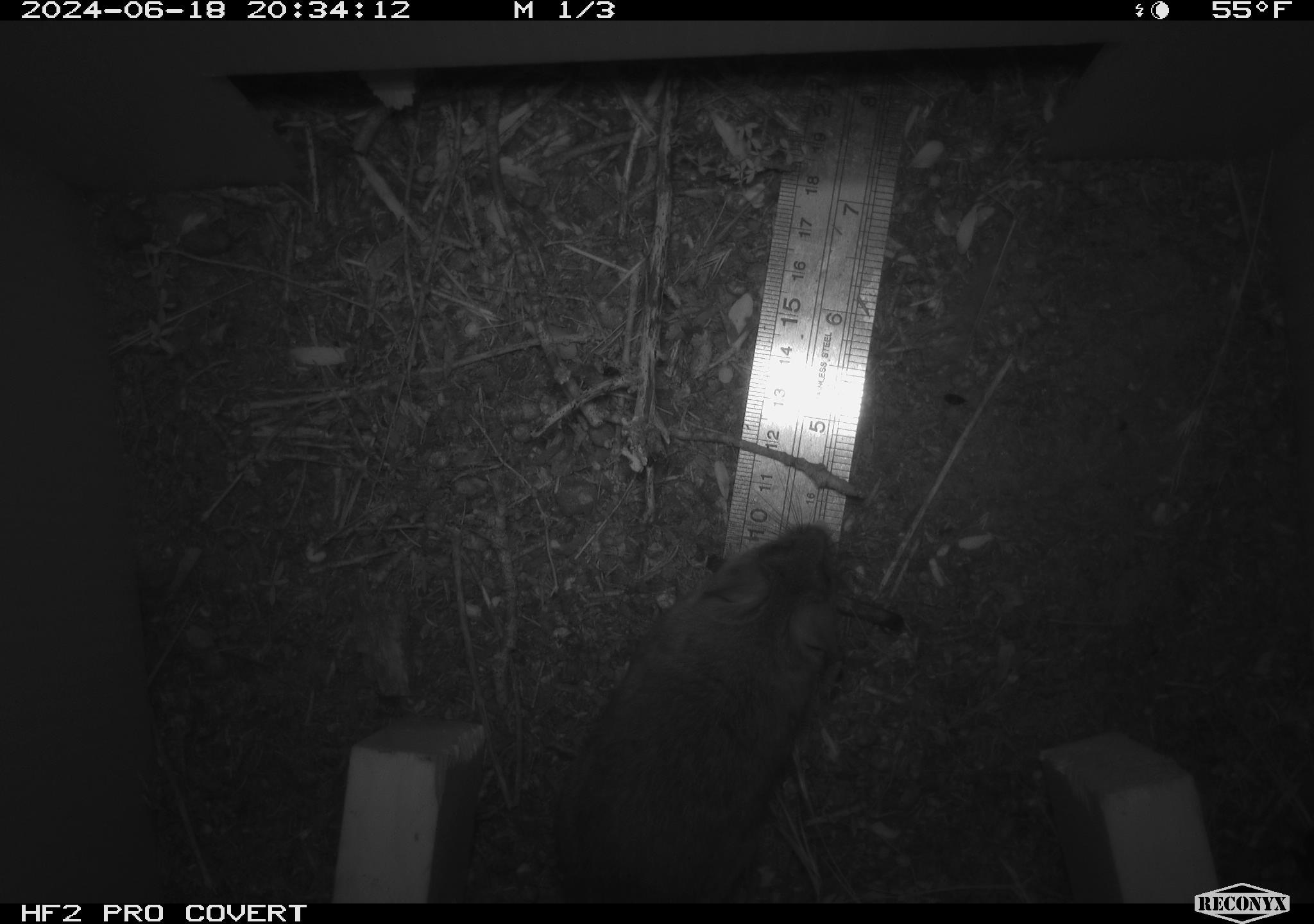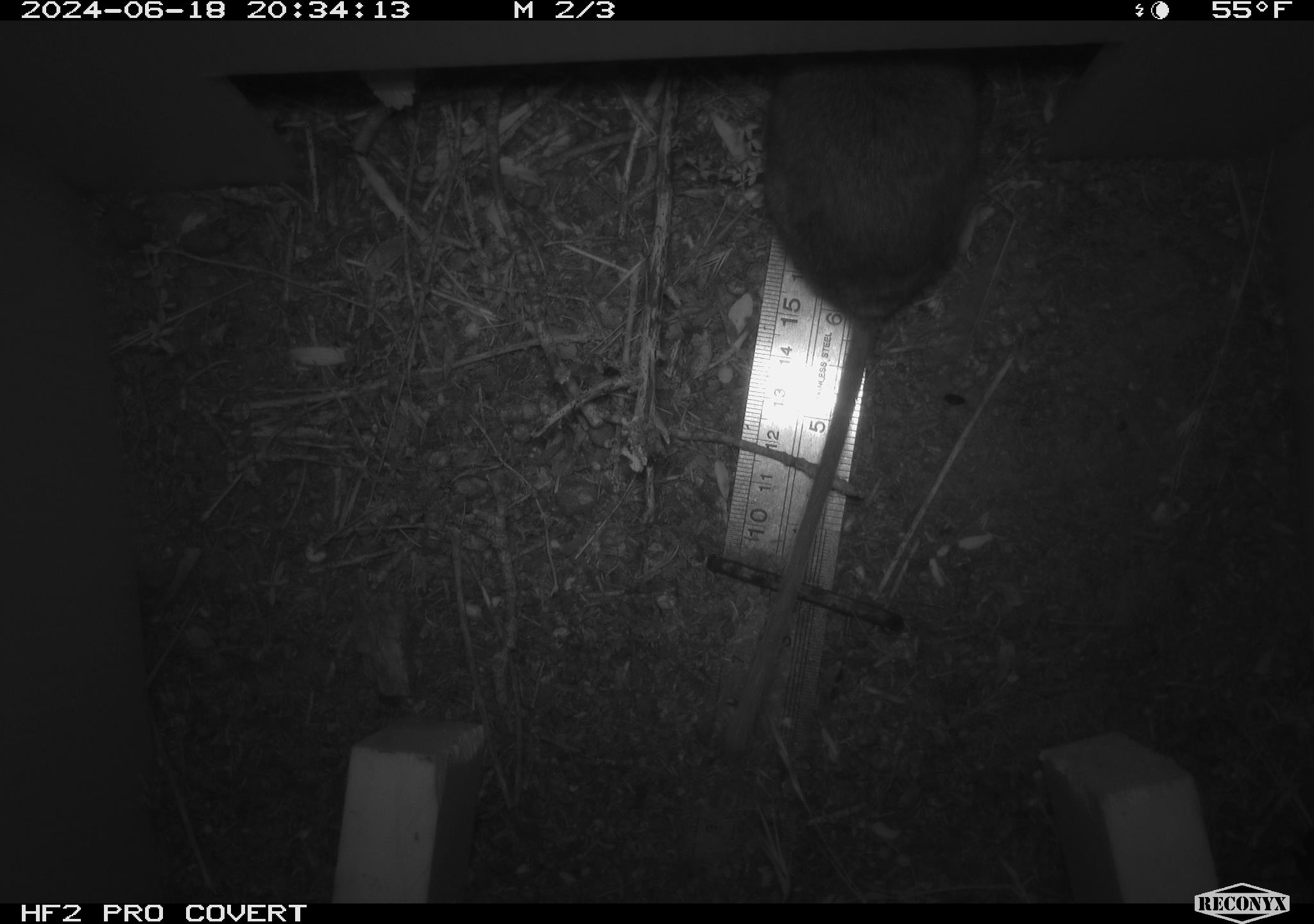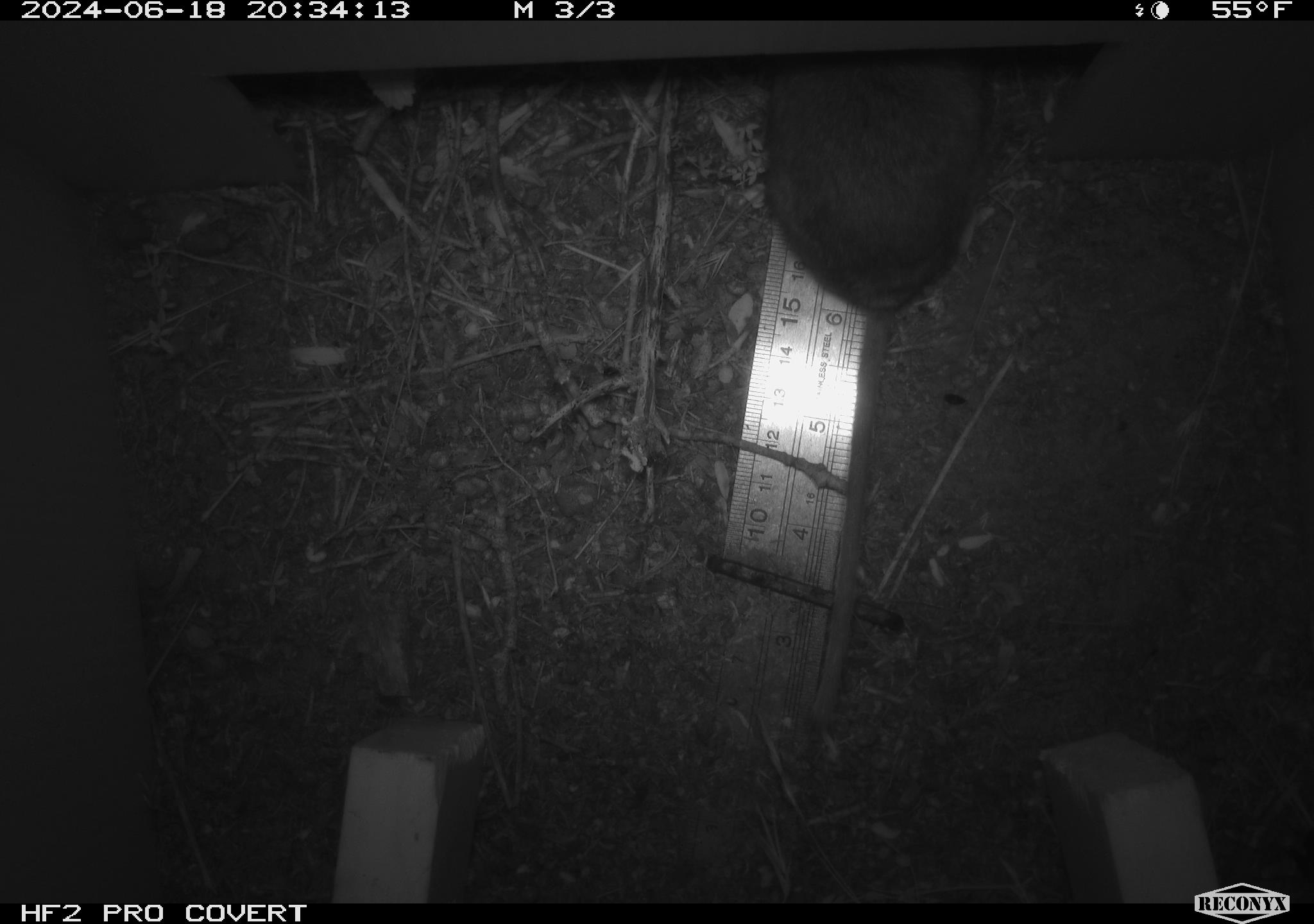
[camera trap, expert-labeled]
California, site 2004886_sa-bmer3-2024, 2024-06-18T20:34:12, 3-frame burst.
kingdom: Animalia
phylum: Chordata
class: Mammalia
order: Rodentia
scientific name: Rodentia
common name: mouse species